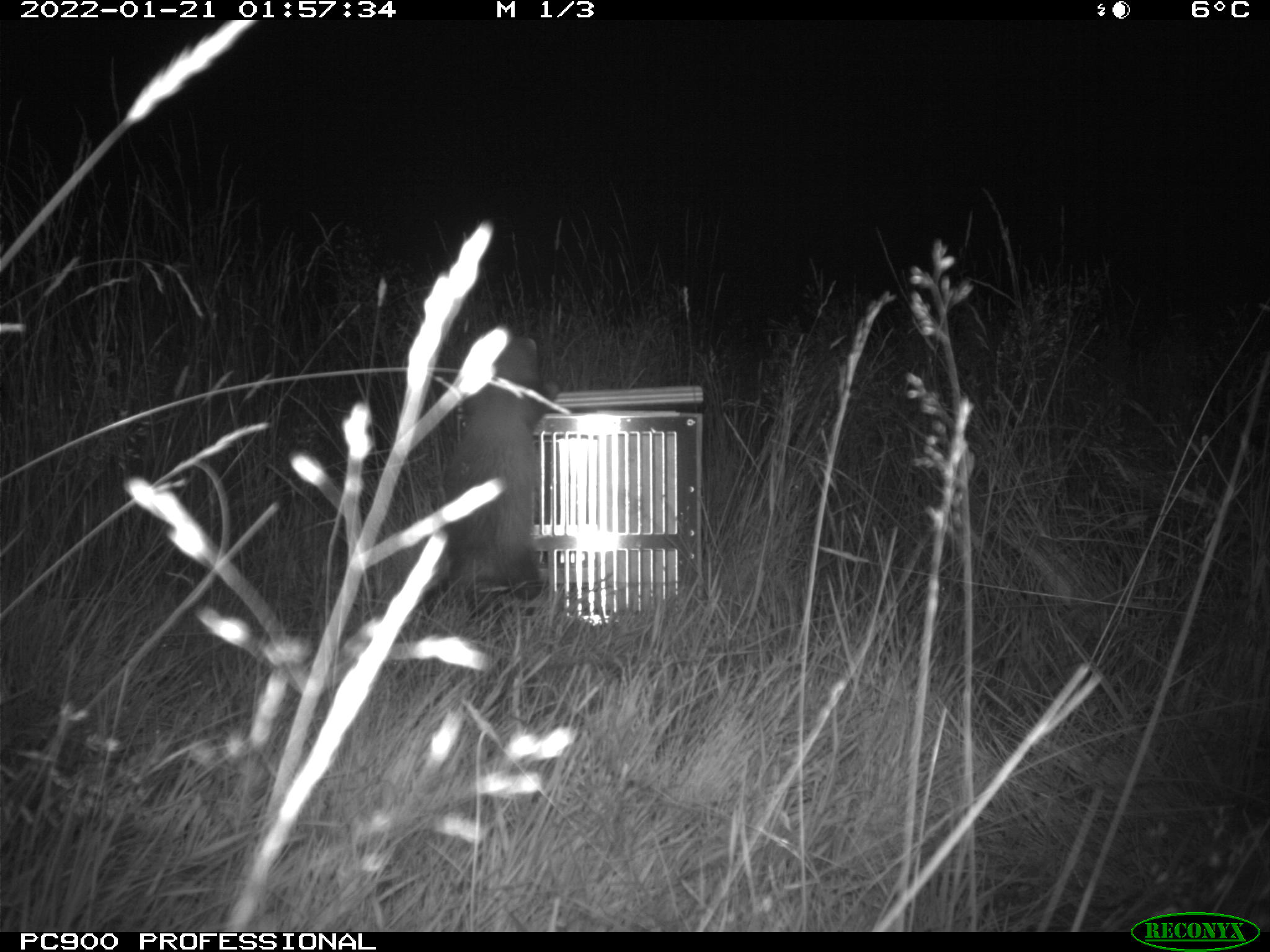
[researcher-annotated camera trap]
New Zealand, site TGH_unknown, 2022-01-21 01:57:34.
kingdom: Animalia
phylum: Chordata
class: Mammalia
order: Carnivora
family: Mustelidae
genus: Mustela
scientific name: Mustela furo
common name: ferret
Ferret (Mustela furo).